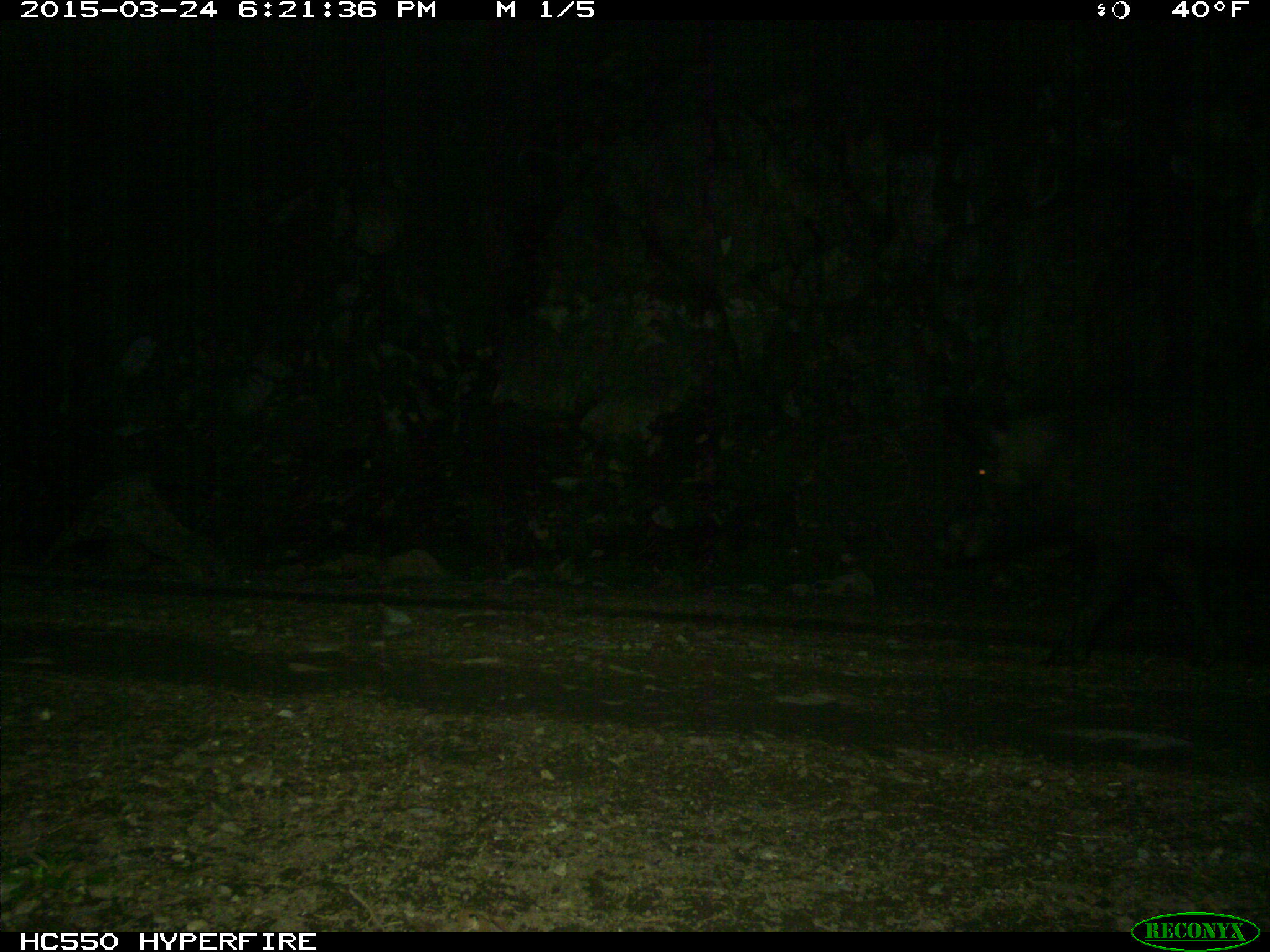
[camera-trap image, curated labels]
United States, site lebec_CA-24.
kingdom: Animalia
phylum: Chordata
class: Mammalia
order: Artiodactyla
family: Suidae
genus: Sus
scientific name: Sus scrofa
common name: wild boar